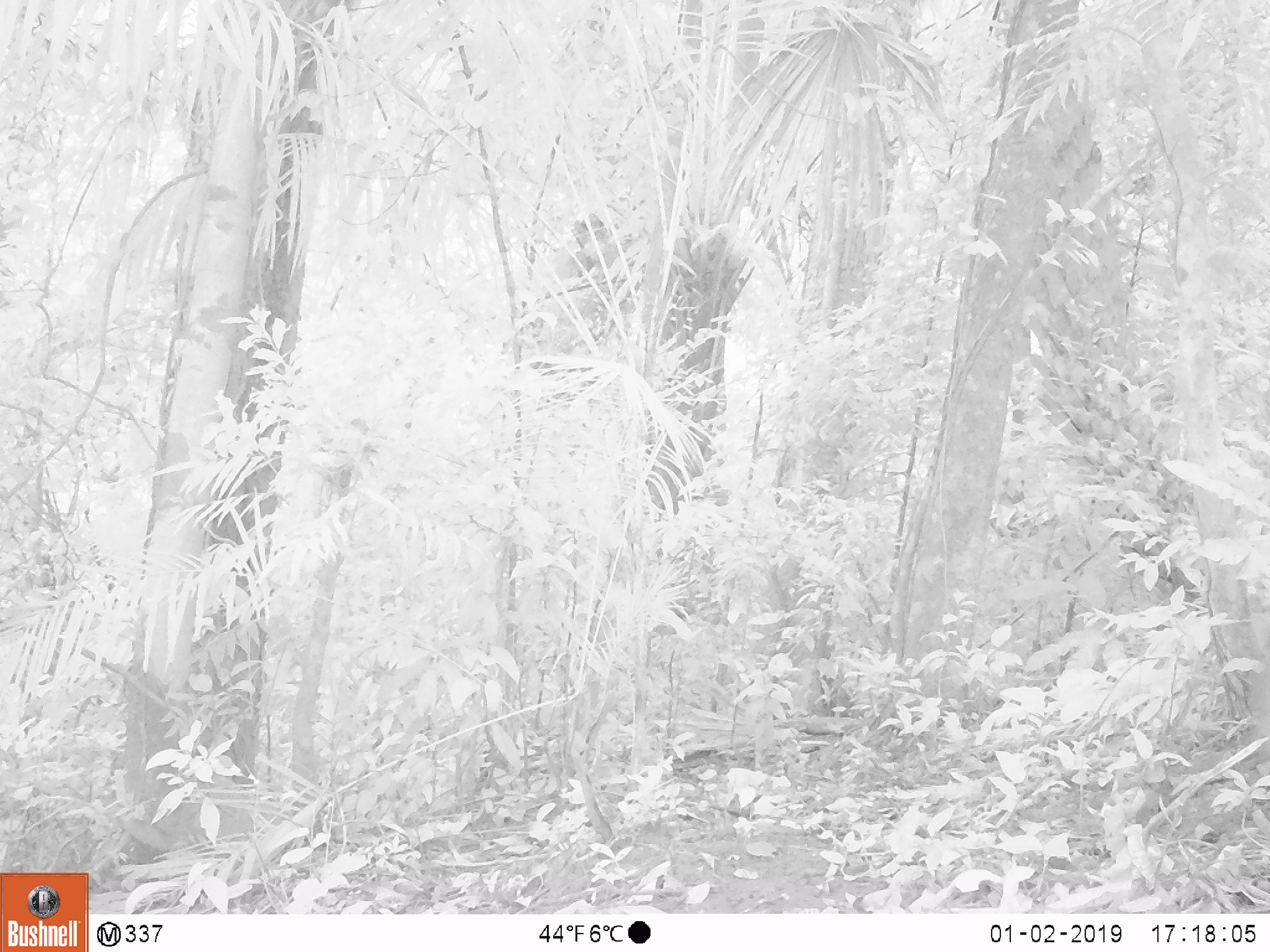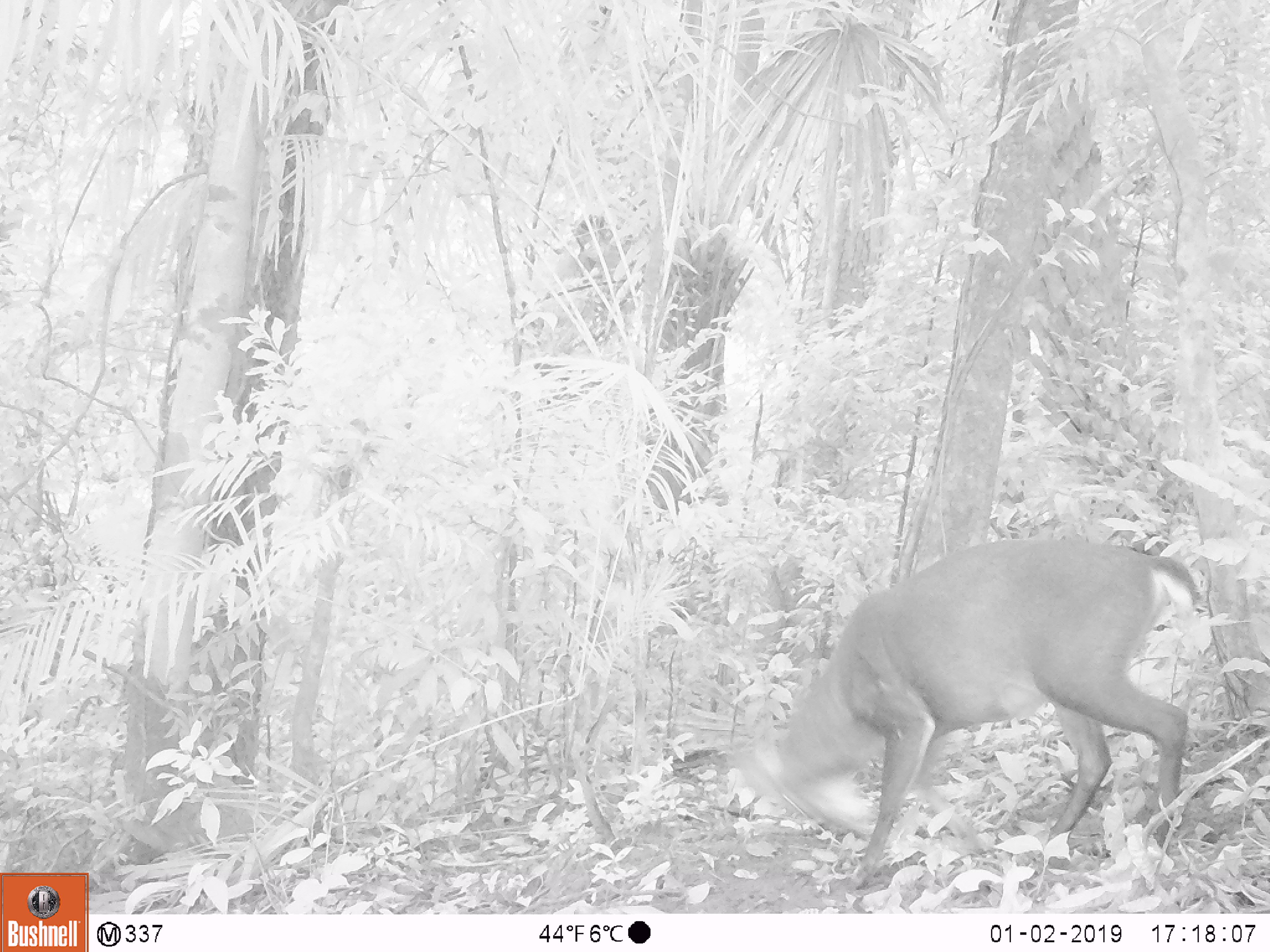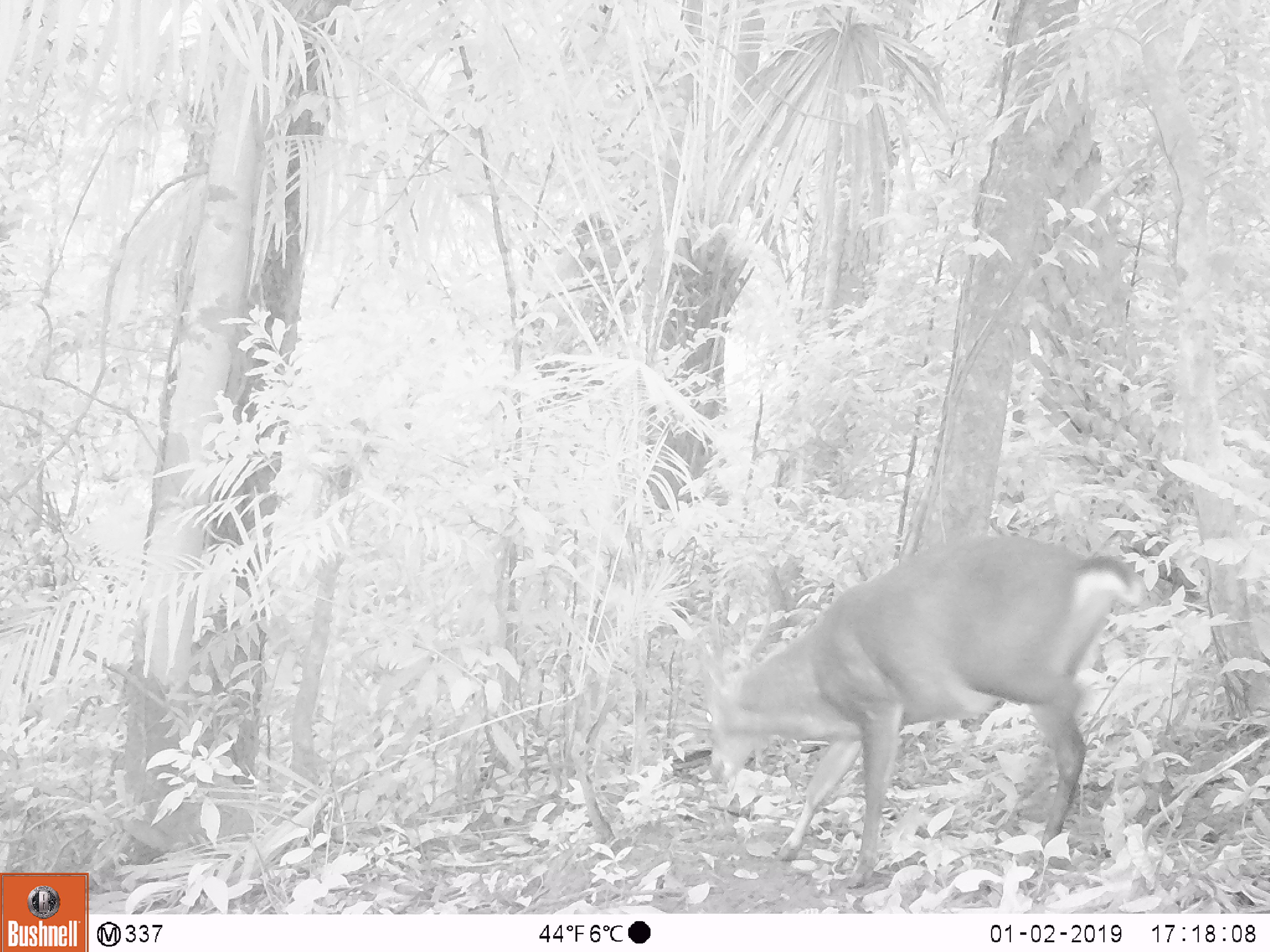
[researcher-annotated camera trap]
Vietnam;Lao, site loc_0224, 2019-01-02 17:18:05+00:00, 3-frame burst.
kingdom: Animalia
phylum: Chordata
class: Mammalia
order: Artiodactyla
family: Cervidae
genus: Muntiacus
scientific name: Muntiacus vuquangensis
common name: large-antlered muntjac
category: large antlered muntjac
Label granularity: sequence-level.